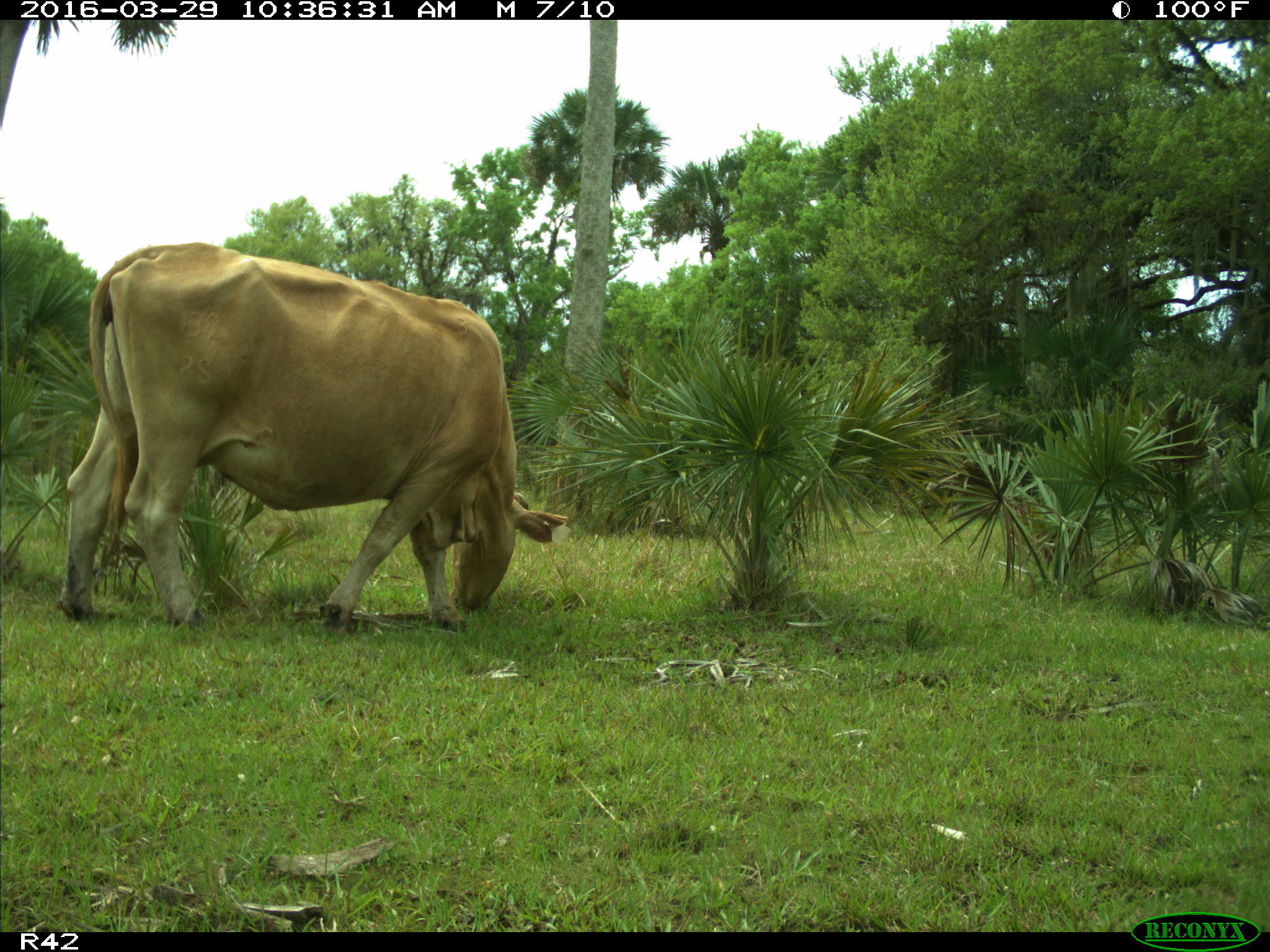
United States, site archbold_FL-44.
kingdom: Animalia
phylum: Chordata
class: Mammalia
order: Artiodactyla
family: Bovidae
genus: Bos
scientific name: Bos taurus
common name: domestic cow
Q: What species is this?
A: Bos taurus (domestic cow).